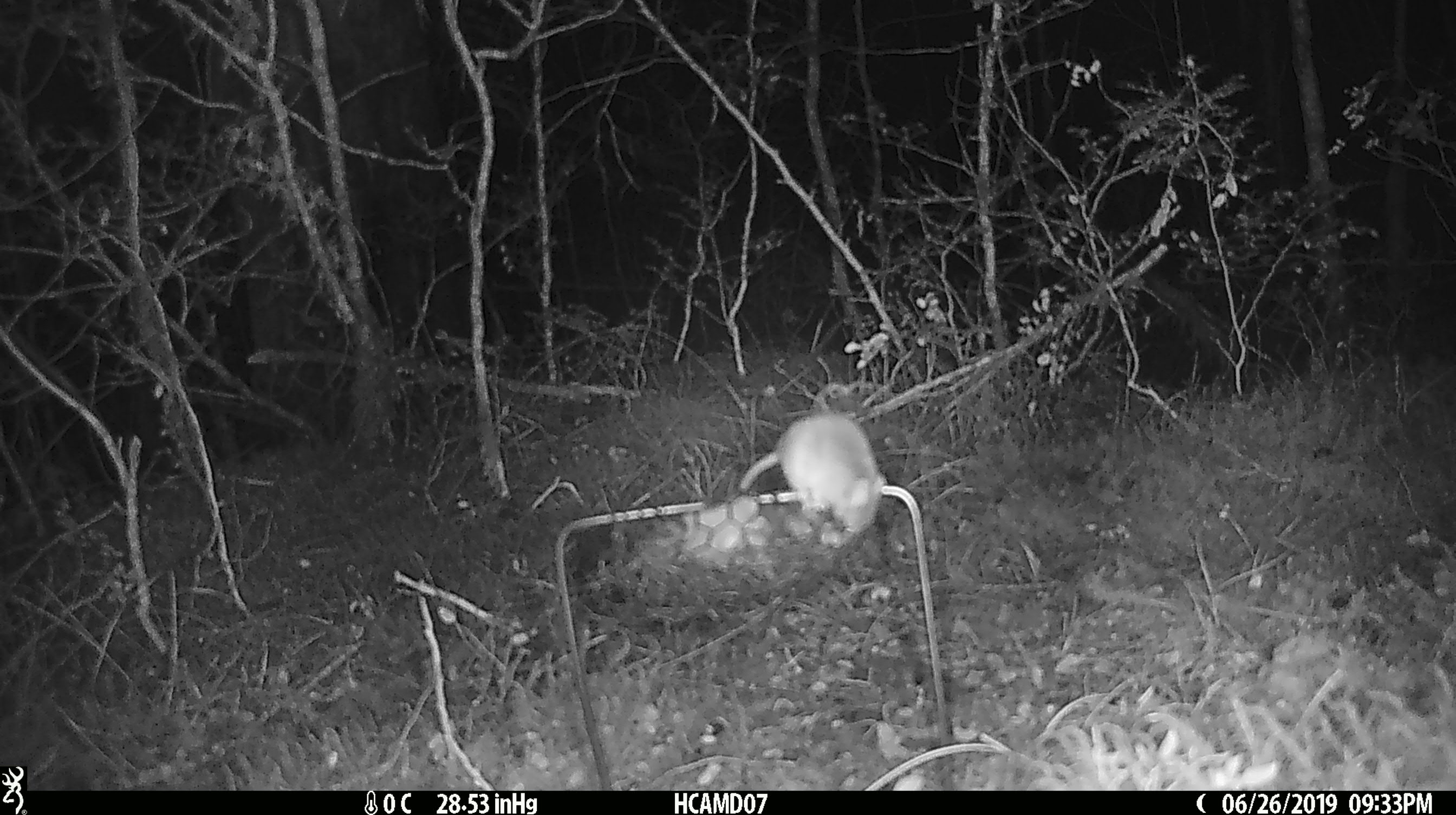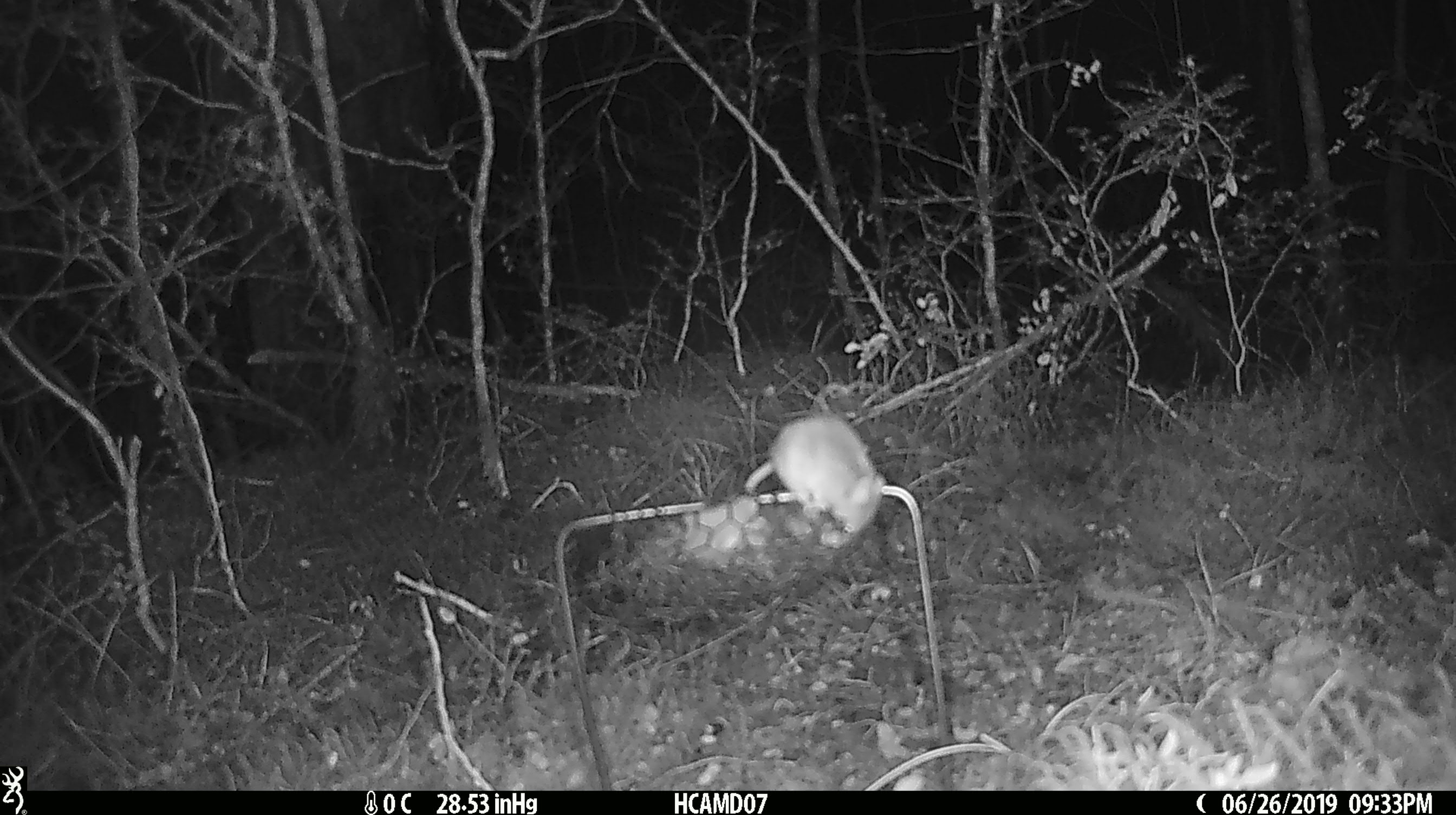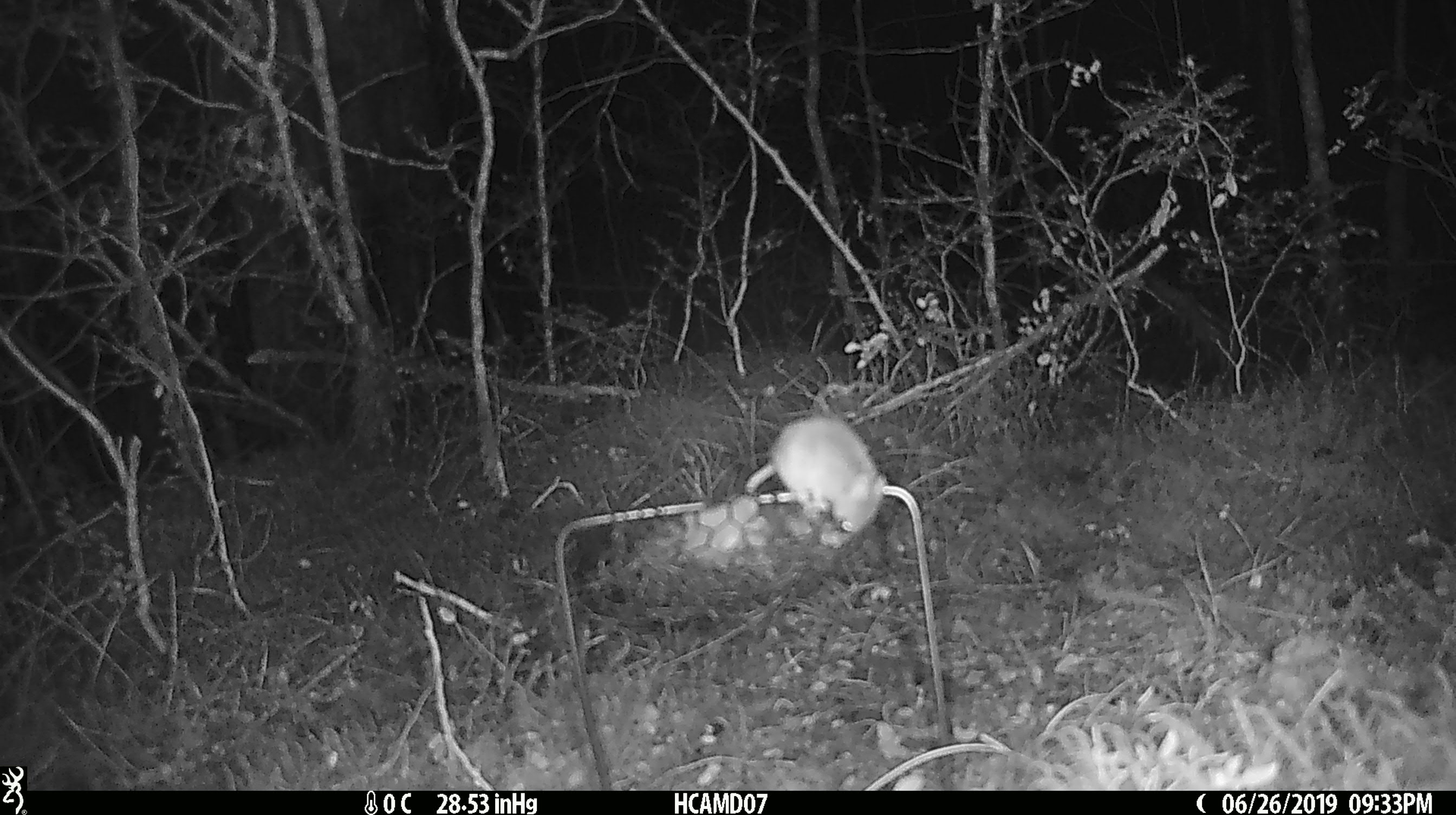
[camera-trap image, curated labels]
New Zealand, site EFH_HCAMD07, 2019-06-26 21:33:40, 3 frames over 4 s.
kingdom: Animalia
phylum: Chordata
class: Mammalia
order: Rodentia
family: Muridae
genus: Mus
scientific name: Mus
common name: mouse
Mouse (Mus).